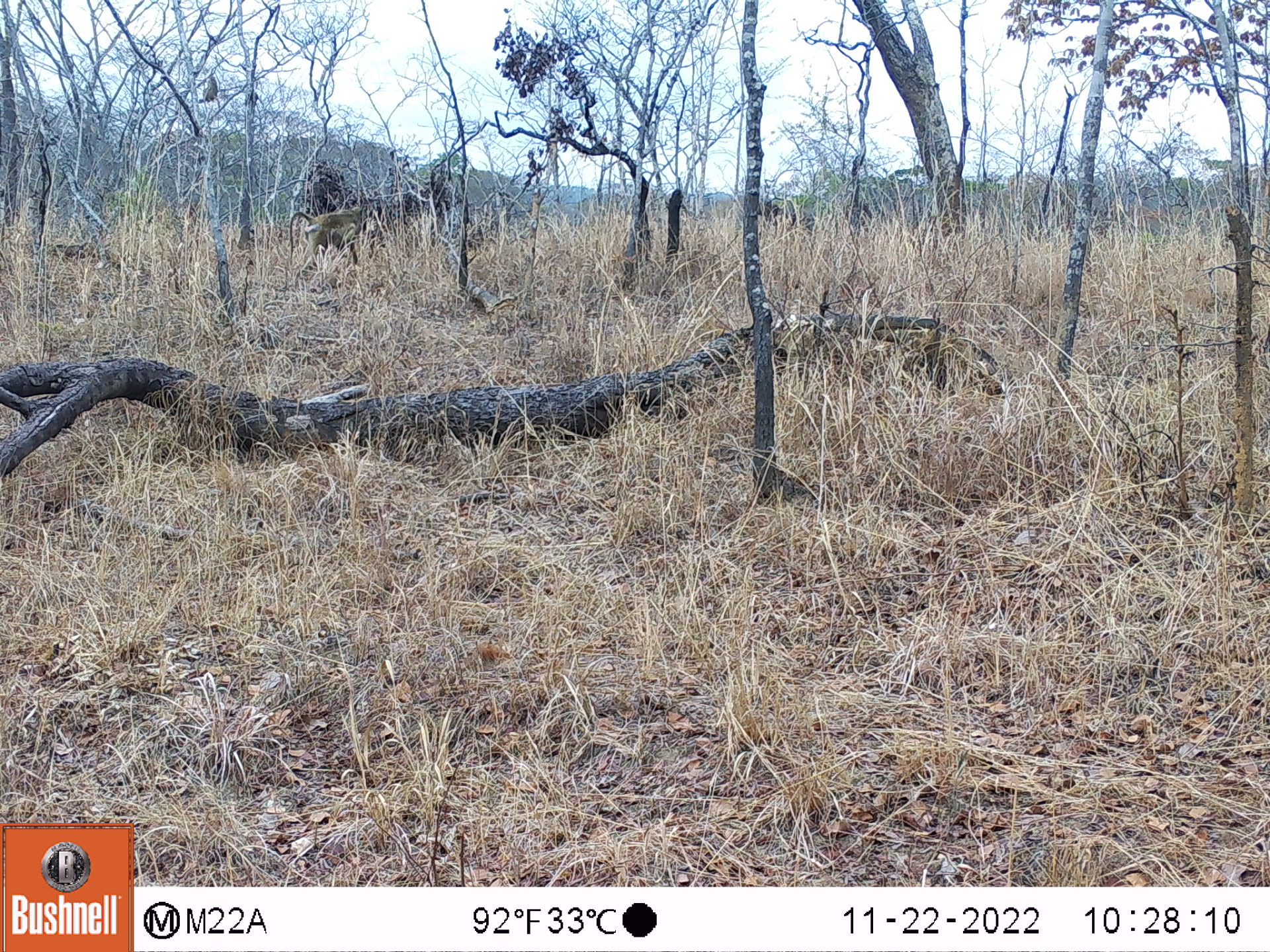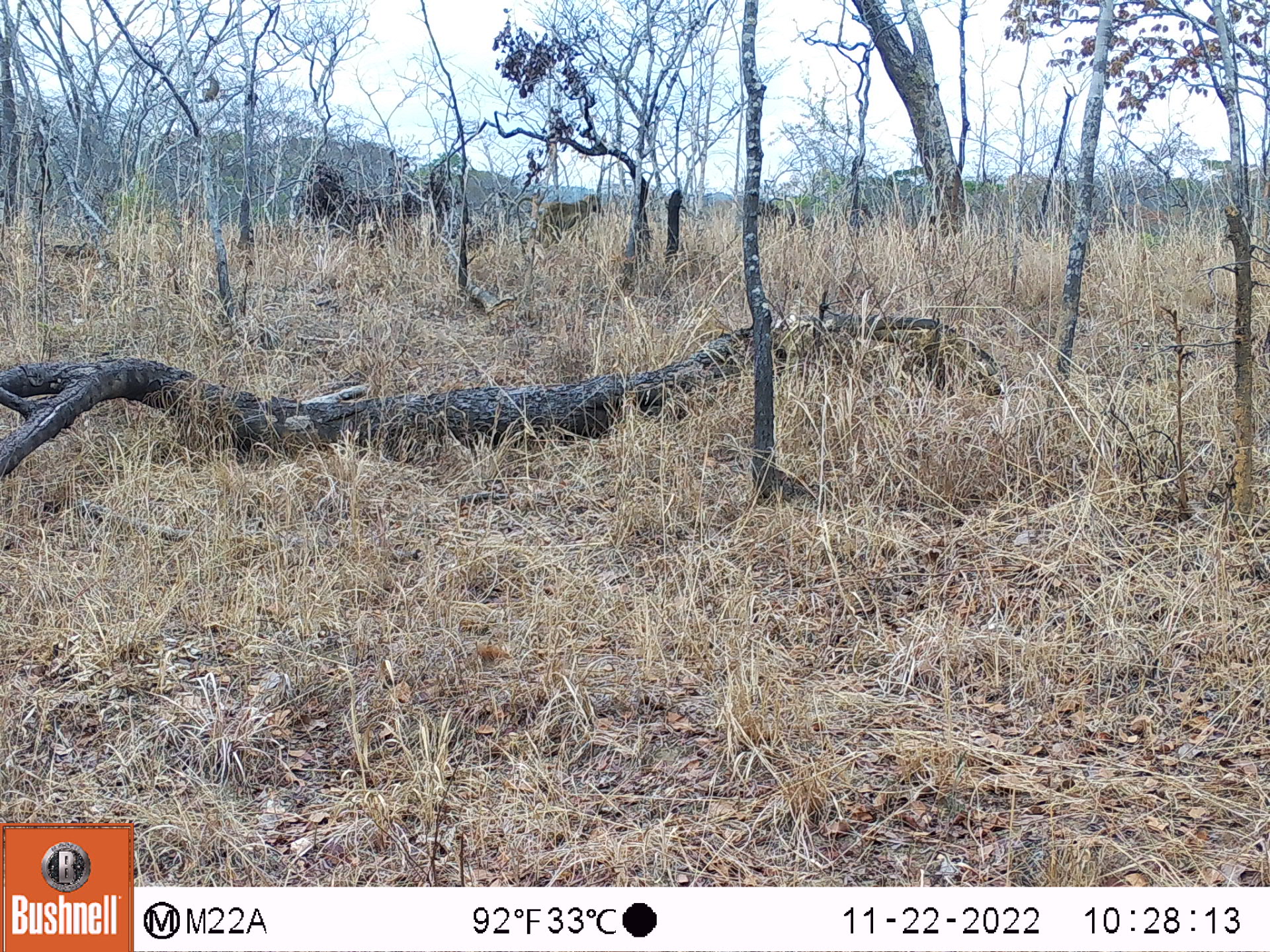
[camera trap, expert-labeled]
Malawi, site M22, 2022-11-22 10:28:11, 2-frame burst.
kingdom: Animalia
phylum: Chordata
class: Mammalia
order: Primates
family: Cercopithecidae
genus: Papio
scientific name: Papio cynocephalus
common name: yellow baboon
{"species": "yellow baboon (Papio cynocephalus)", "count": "2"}